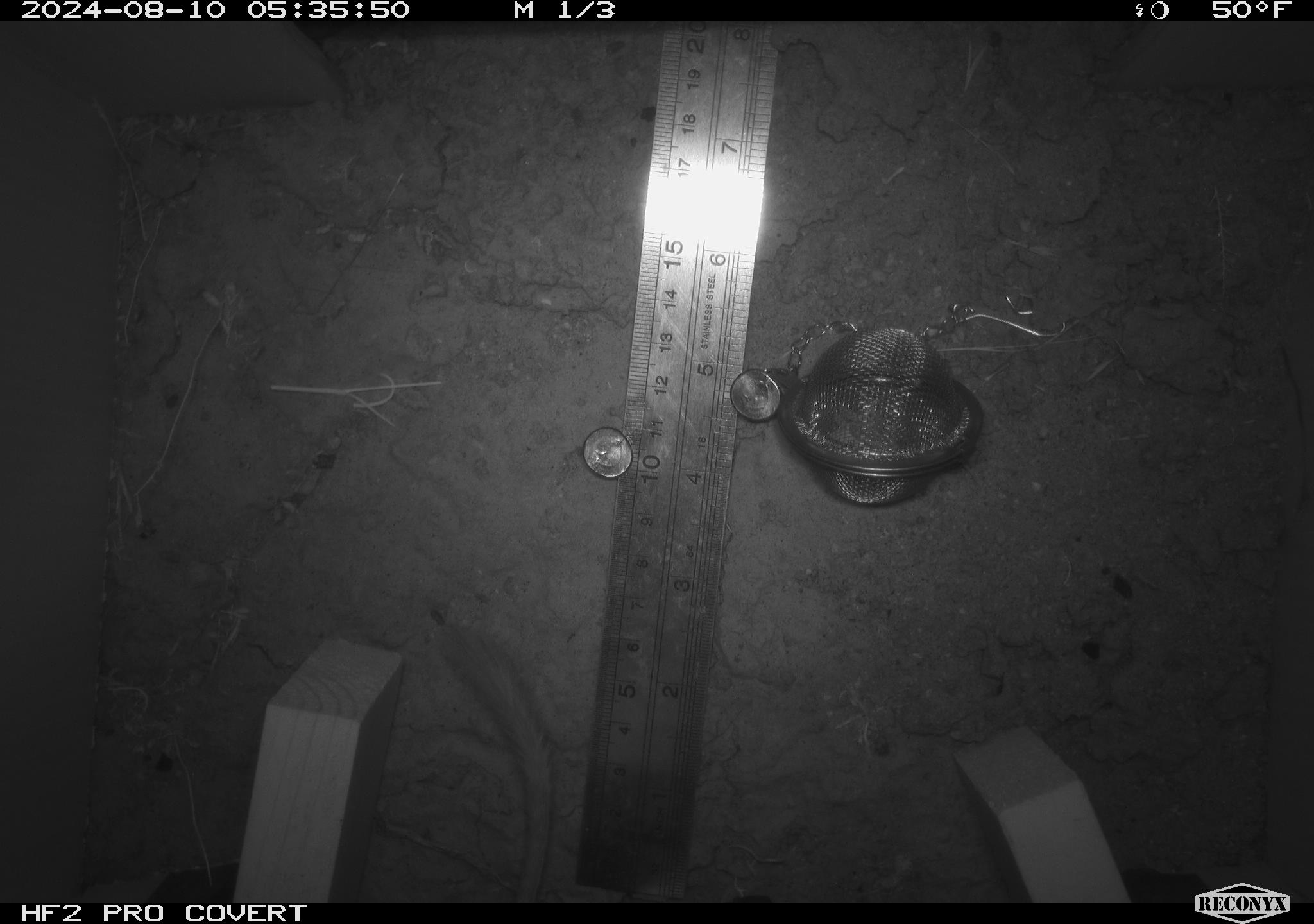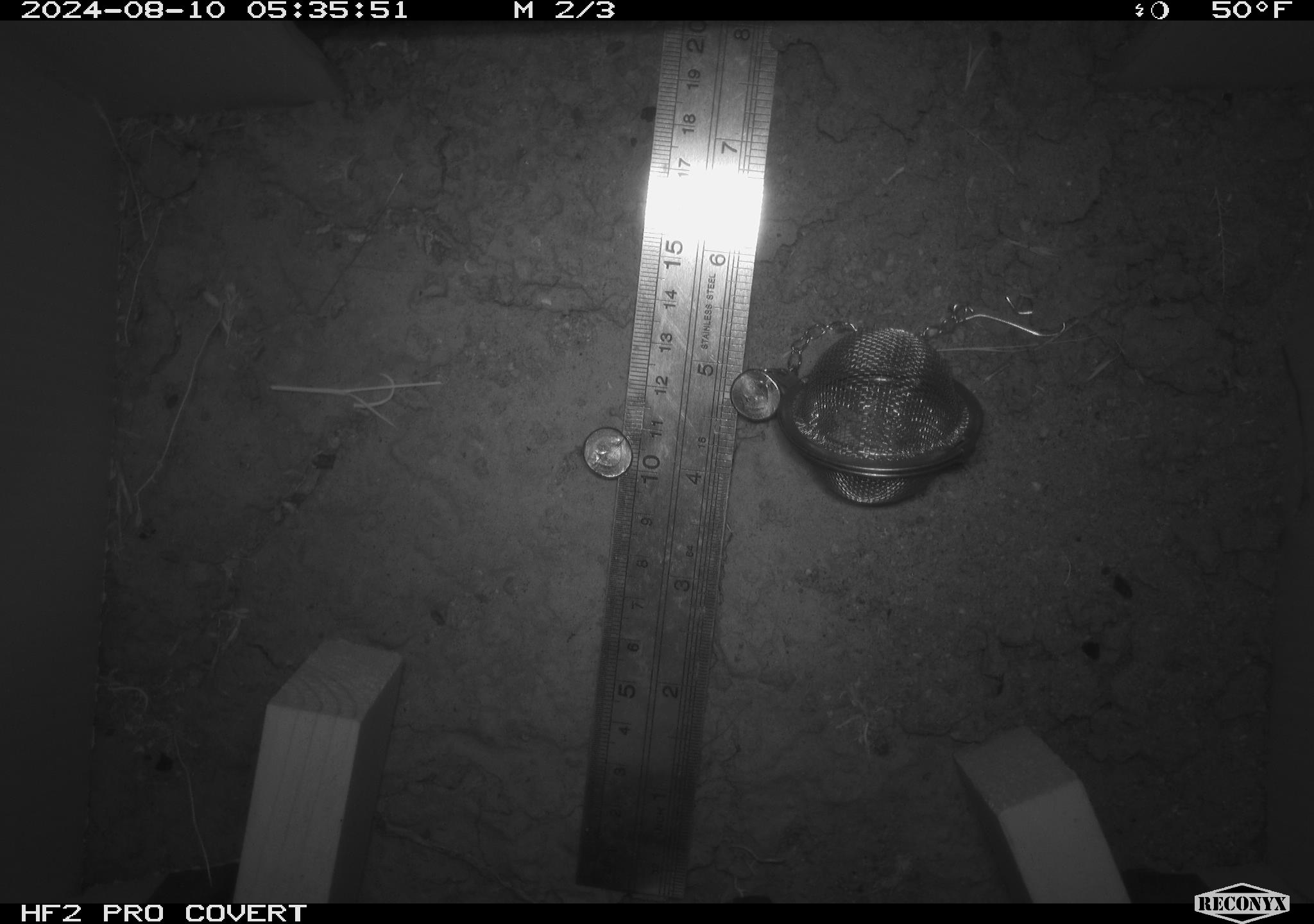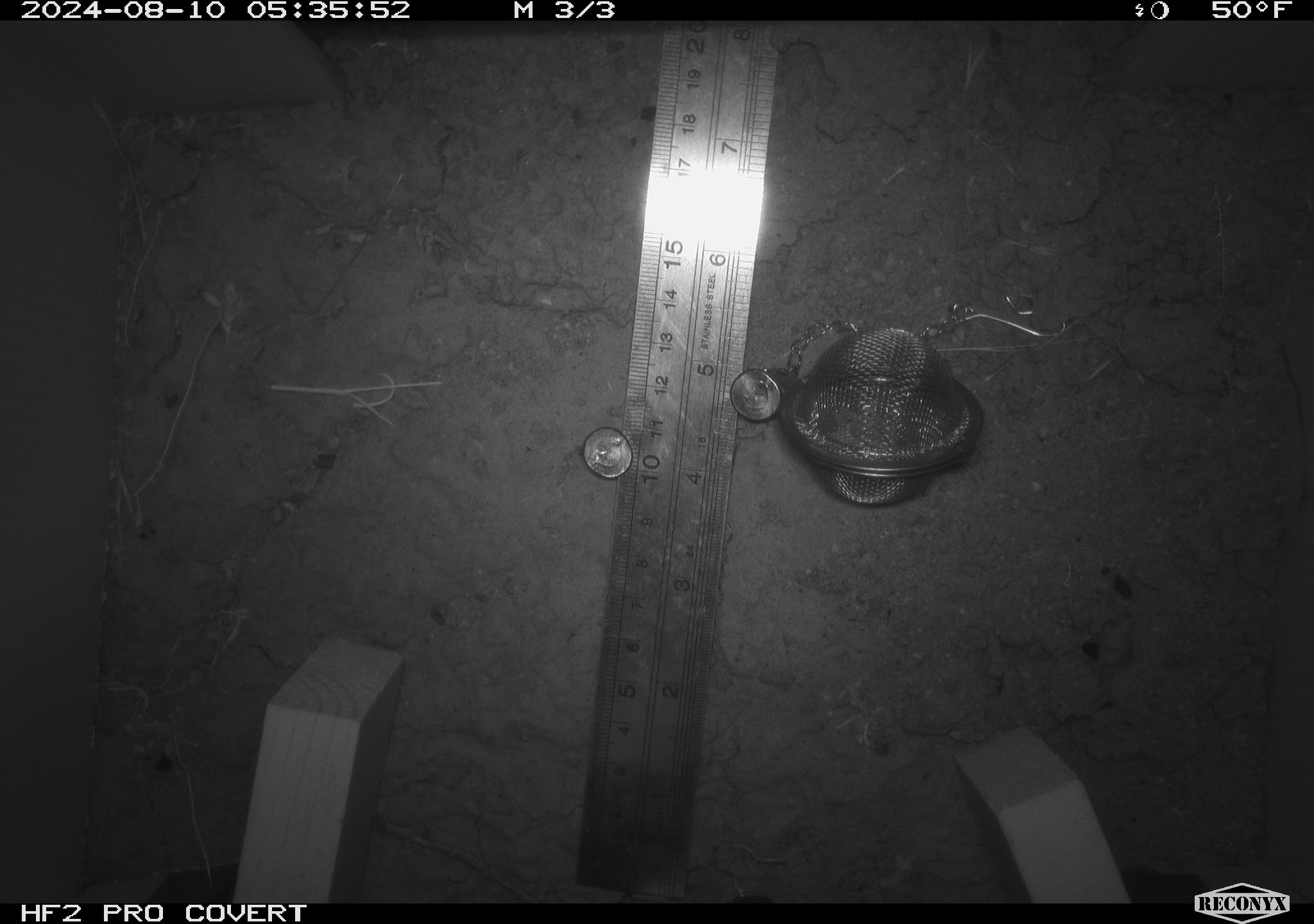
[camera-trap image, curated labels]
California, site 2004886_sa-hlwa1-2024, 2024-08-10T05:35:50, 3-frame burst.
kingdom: Animalia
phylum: Chordata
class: Mammalia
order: Rodentia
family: Heteromyidae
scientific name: Heteromyidae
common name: kangaroo rats and pocket mice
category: heteromyidae family